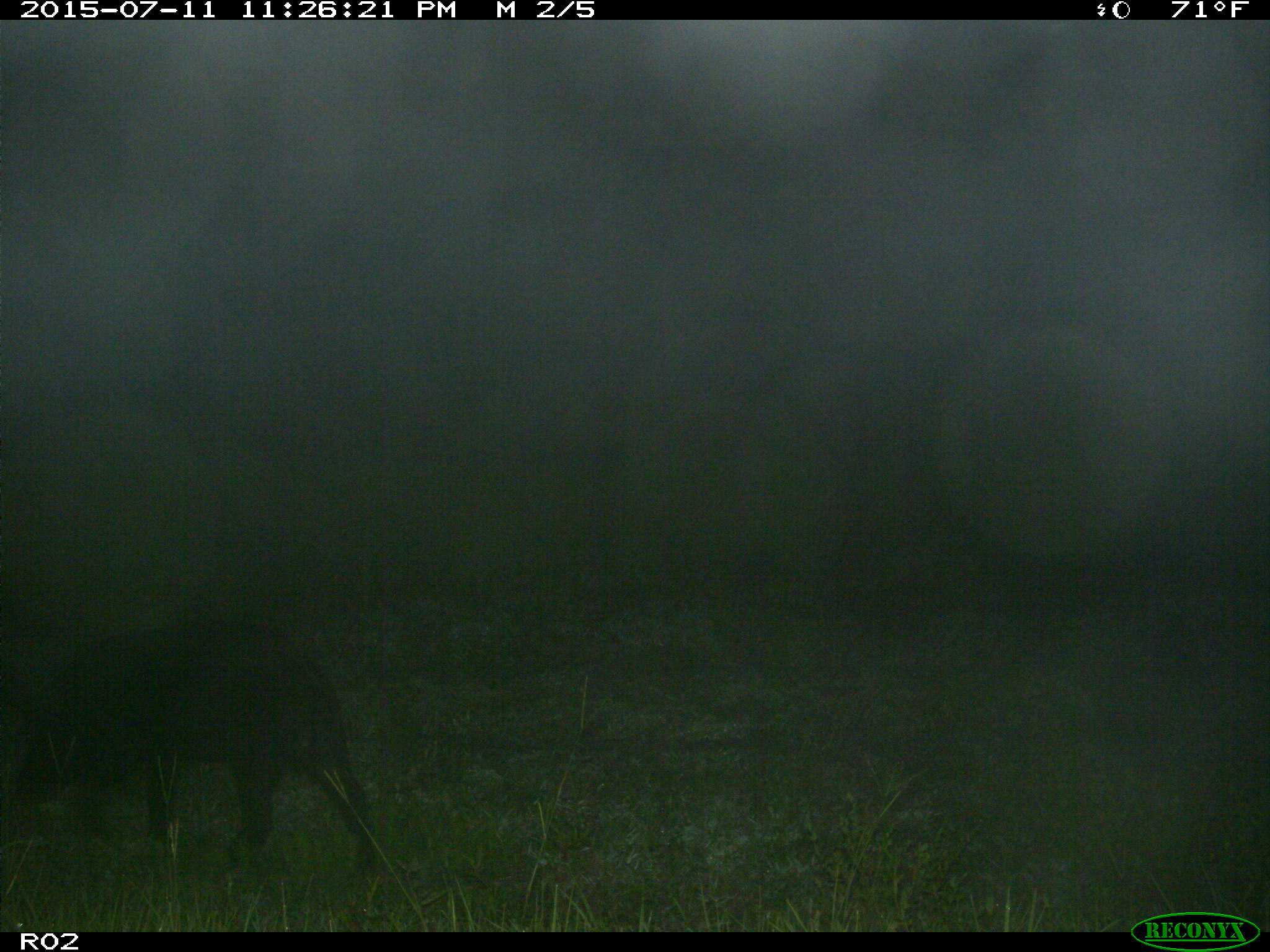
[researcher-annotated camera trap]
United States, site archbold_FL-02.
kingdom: Animalia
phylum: Chordata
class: Mammalia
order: Artiodactyla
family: Suidae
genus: Sus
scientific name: Sus scrofa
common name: wild boar